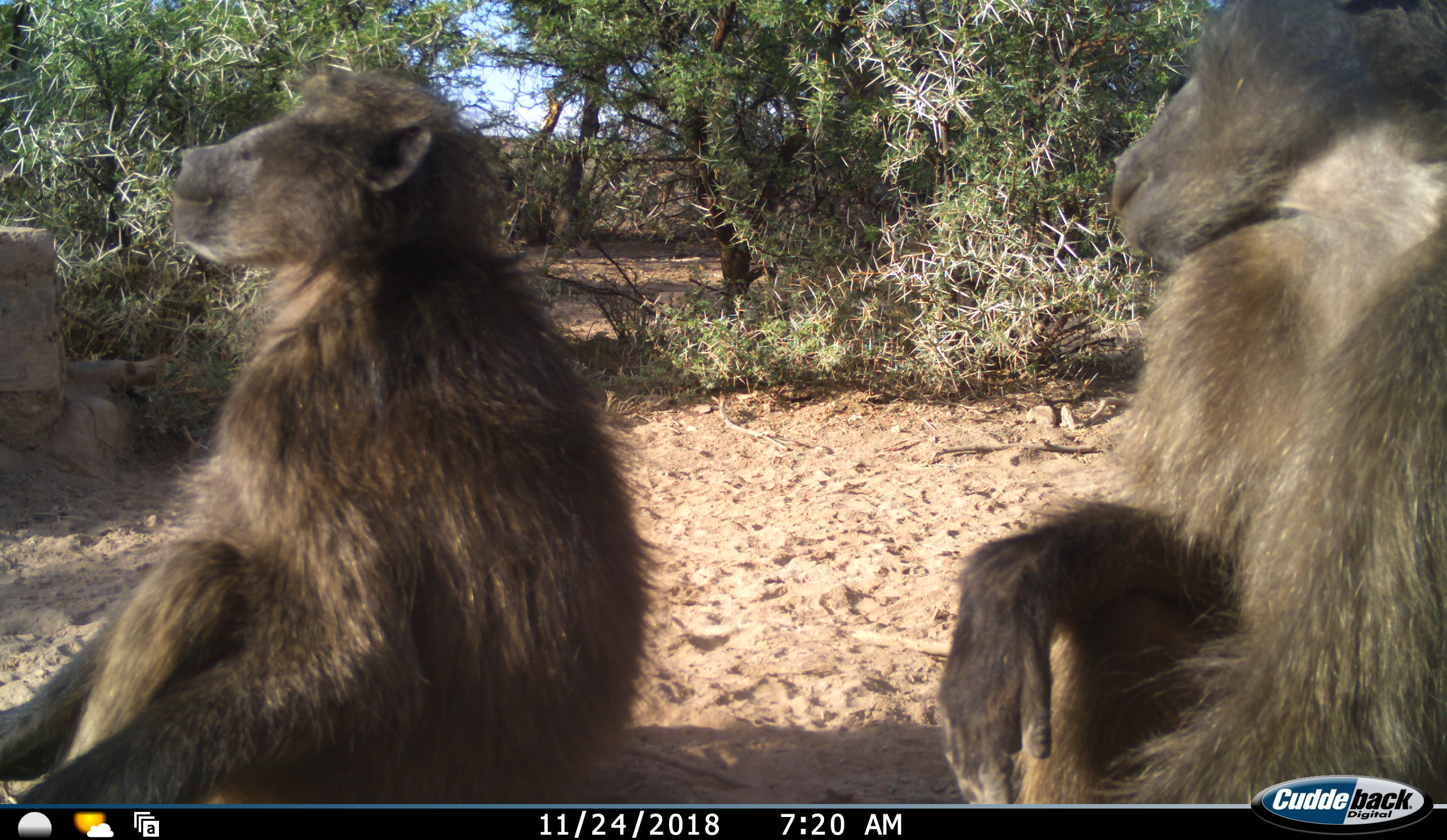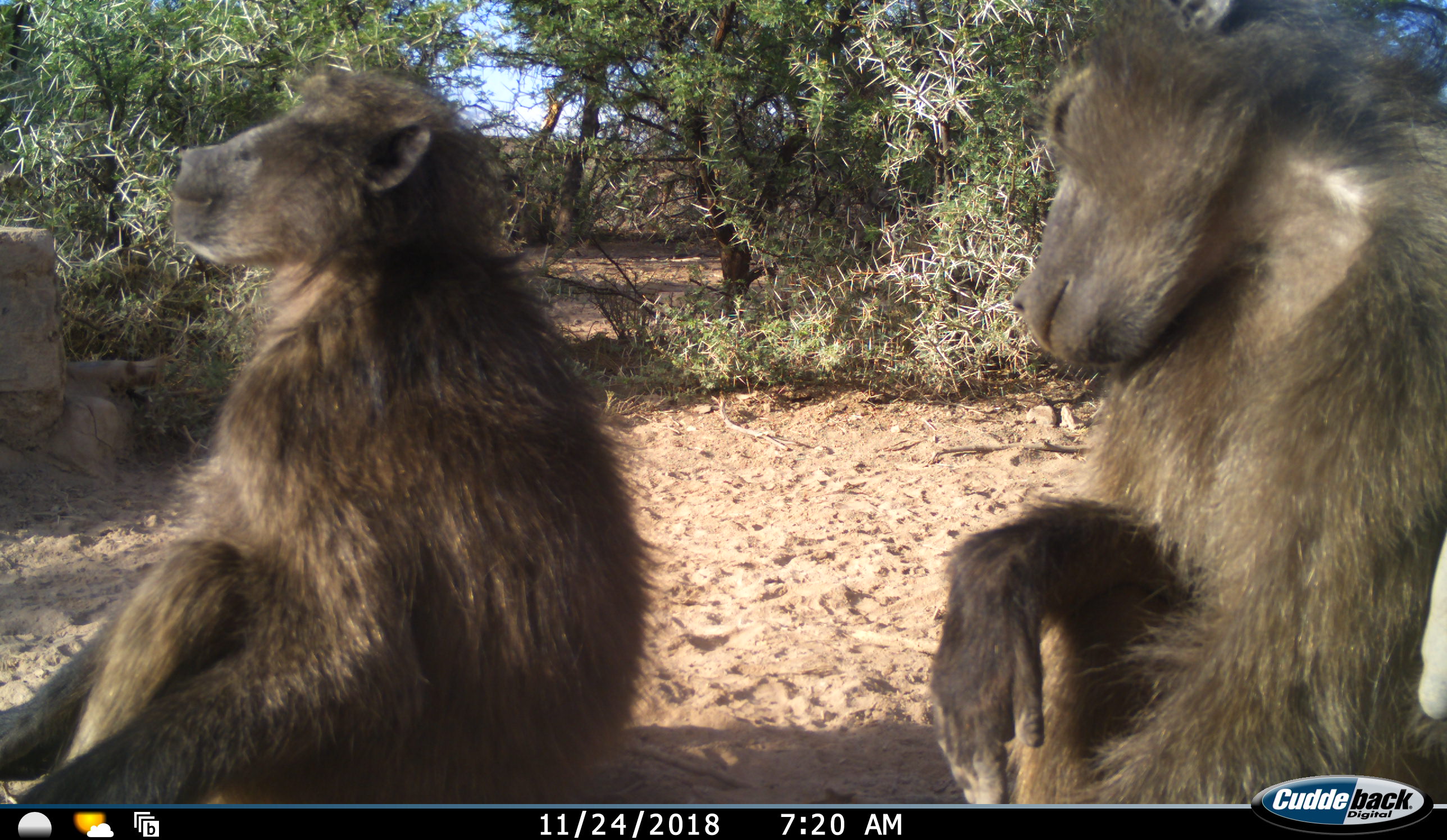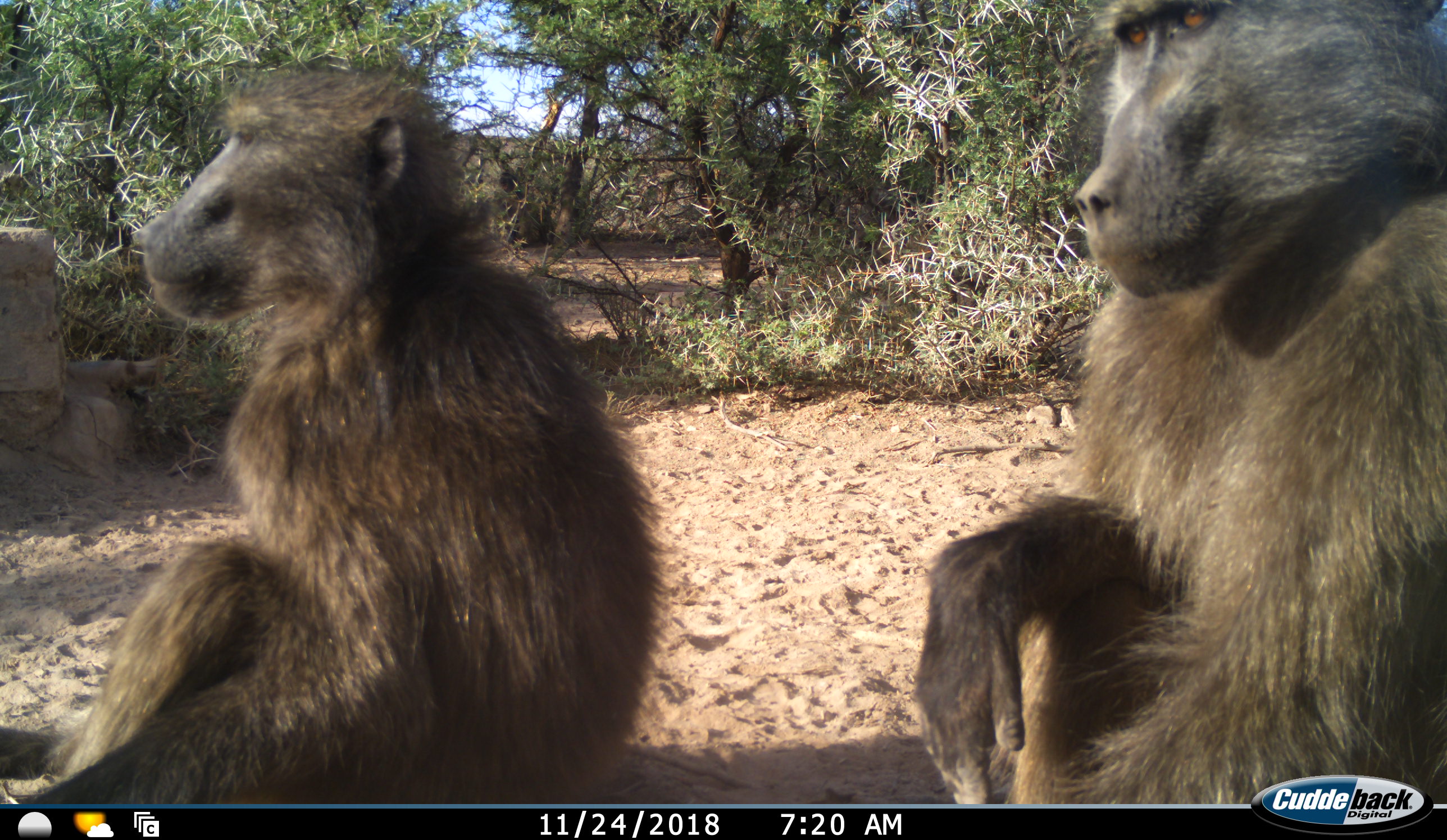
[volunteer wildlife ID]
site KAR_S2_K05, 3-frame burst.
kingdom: Animalia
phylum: Chordata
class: Mammalia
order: Primates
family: Cercopithecidae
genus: Papio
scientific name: Papio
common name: baboon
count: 2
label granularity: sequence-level